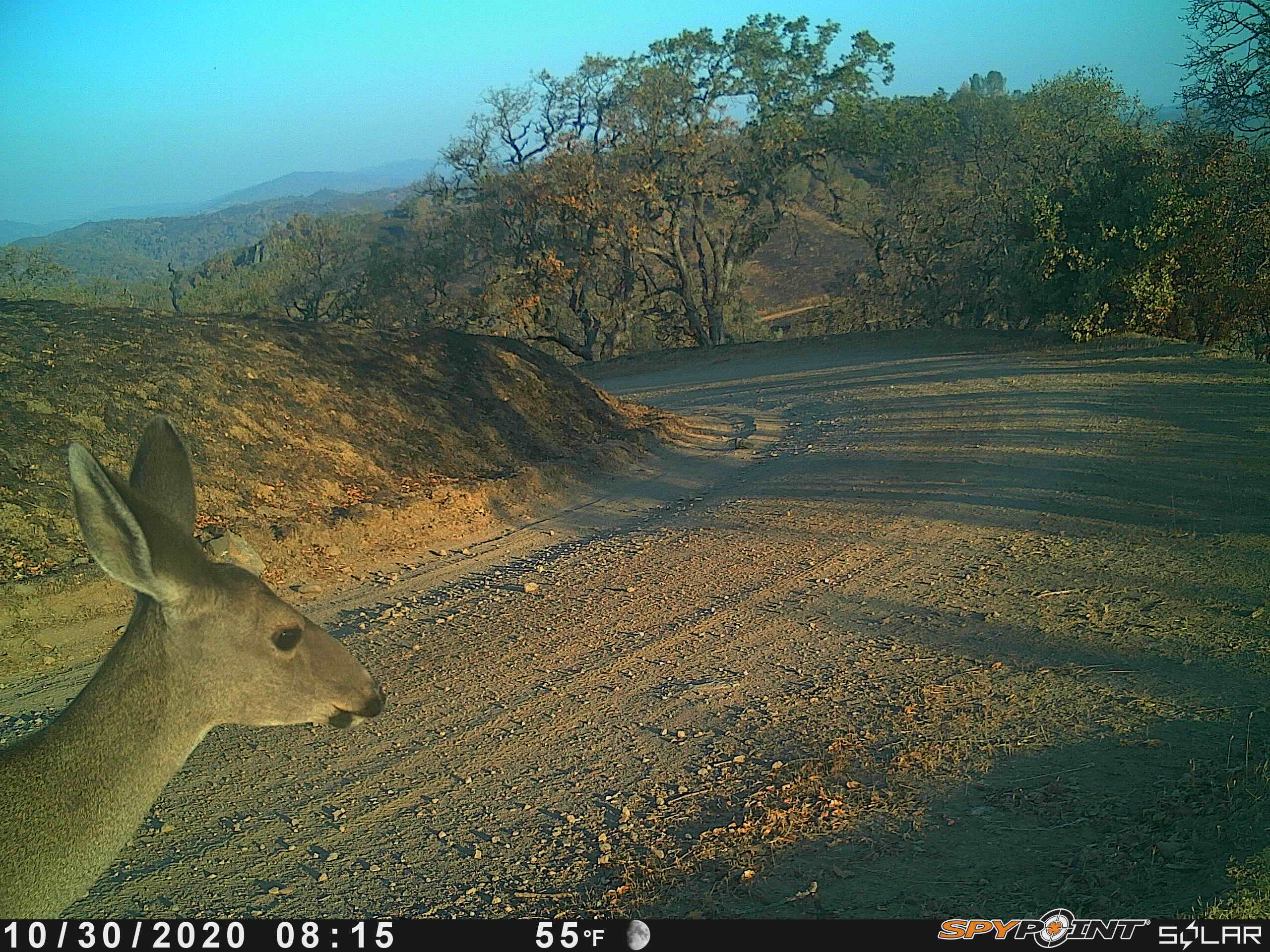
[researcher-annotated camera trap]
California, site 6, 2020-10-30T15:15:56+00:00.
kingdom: Animalia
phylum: Chordata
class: Mammalia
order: Artiodactyla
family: Cervidae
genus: Odocoileus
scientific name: Odocoileus hemionus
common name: mule deer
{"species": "mule deer (Odocoileus hemionus)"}